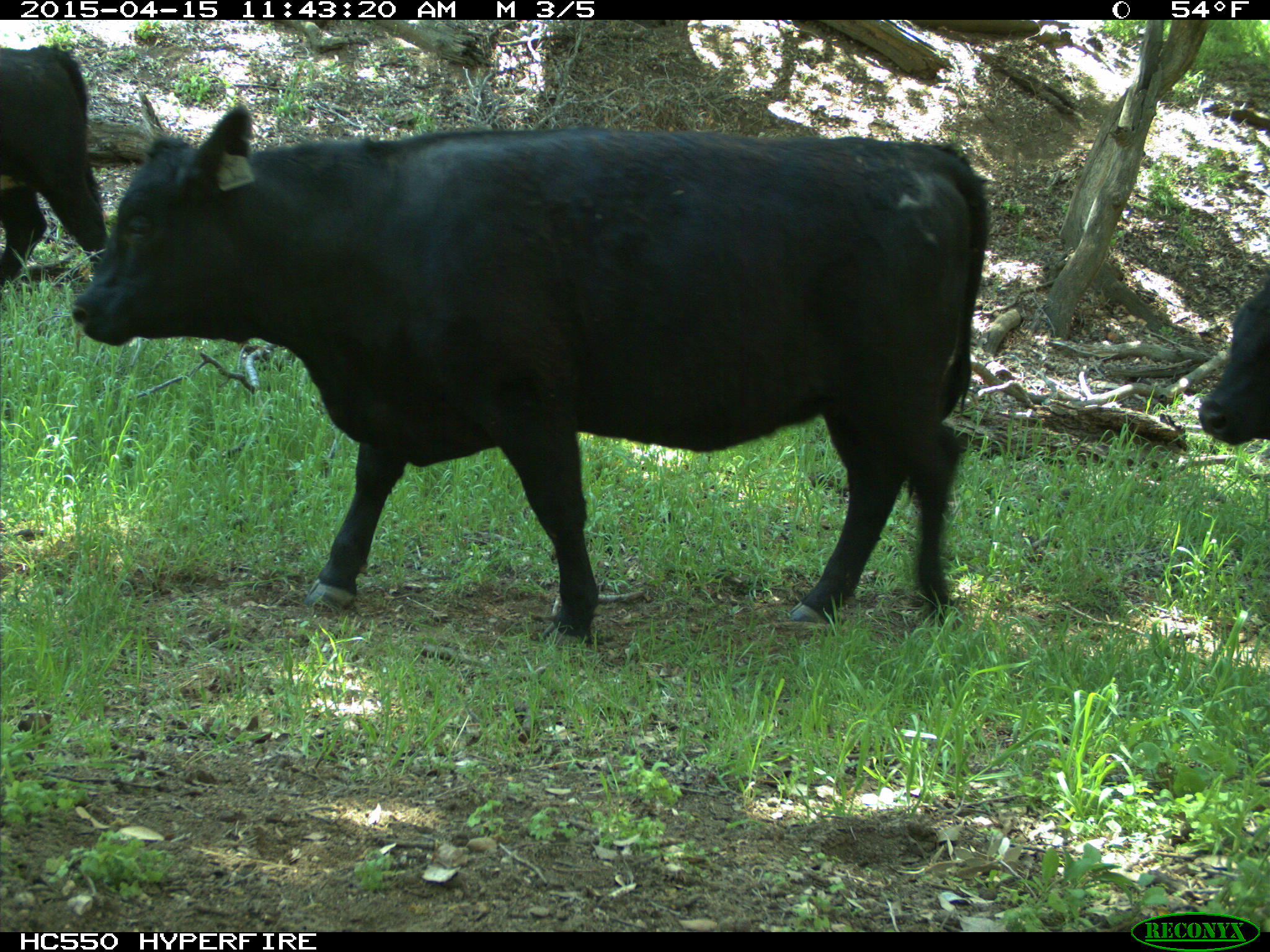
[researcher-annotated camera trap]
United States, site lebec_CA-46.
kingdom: Animalia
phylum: Chordata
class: Mammalia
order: Artiodactyla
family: Bovidae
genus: Bos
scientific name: Bos taurus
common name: domestic cow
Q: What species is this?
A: Bos taurus (domestic cow).